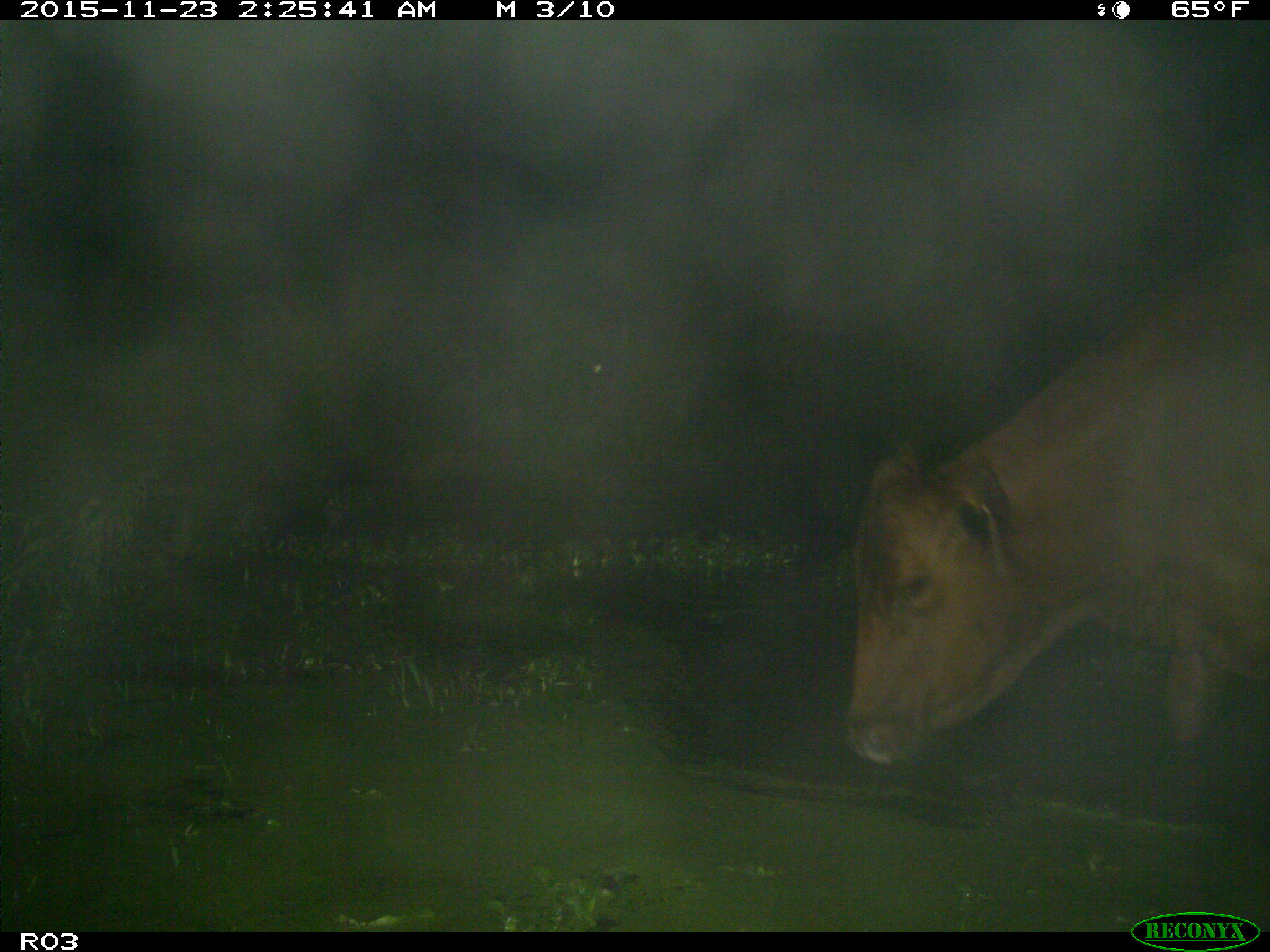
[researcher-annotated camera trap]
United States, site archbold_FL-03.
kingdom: Animalia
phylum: Chordata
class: Mammalia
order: Artiodactyla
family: Bovidae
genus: Bos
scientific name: Bos taurus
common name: domestic cow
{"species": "Bos taurus (domestic cow)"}